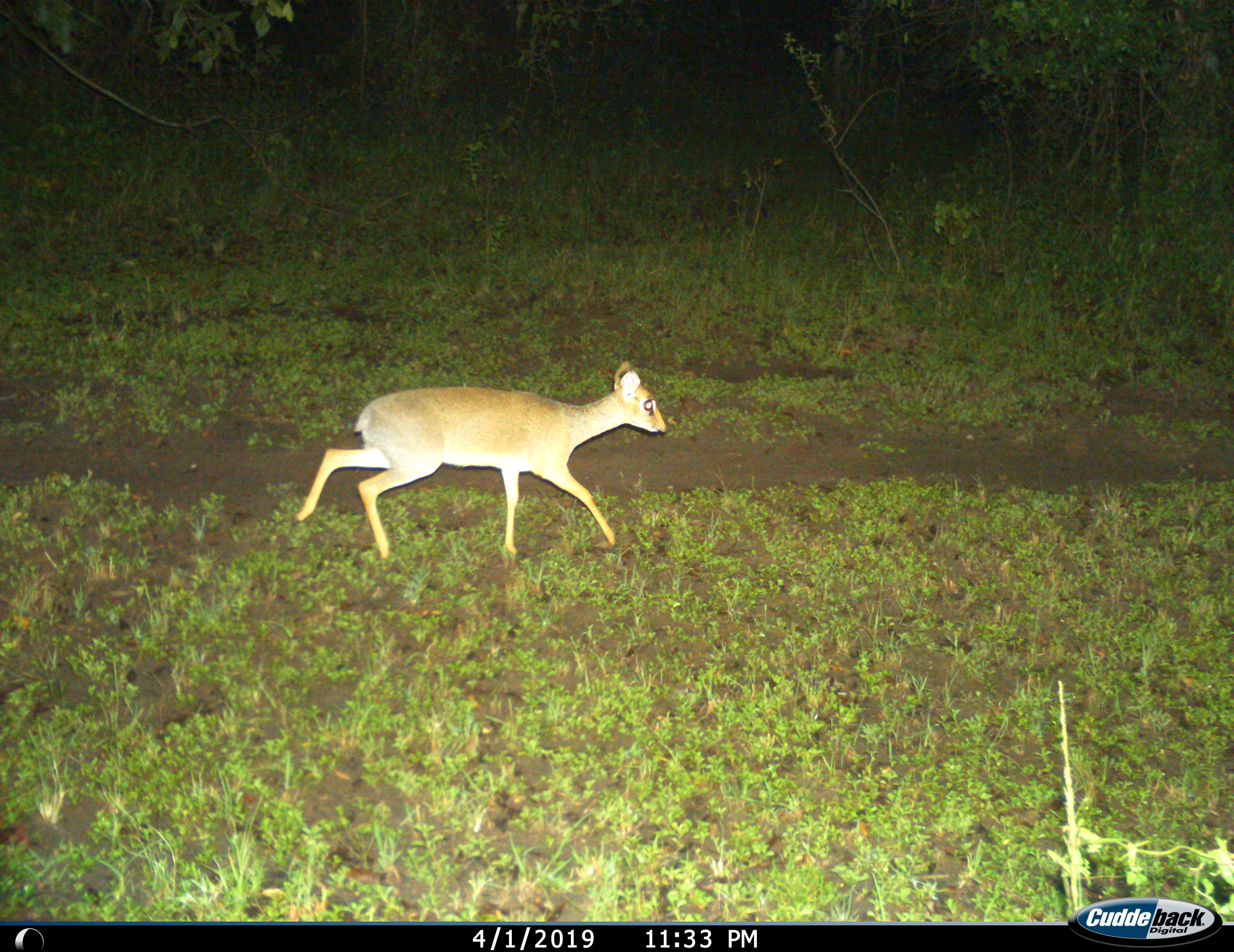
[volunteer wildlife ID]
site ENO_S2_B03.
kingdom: Animalia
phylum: Chordata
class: Mammalia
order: Artiodactyla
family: Bovidae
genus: Madoqua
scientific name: Madoqua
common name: dik-dik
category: dikdik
Dikdik (dik-dik) (Madoqua), count 1. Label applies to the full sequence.